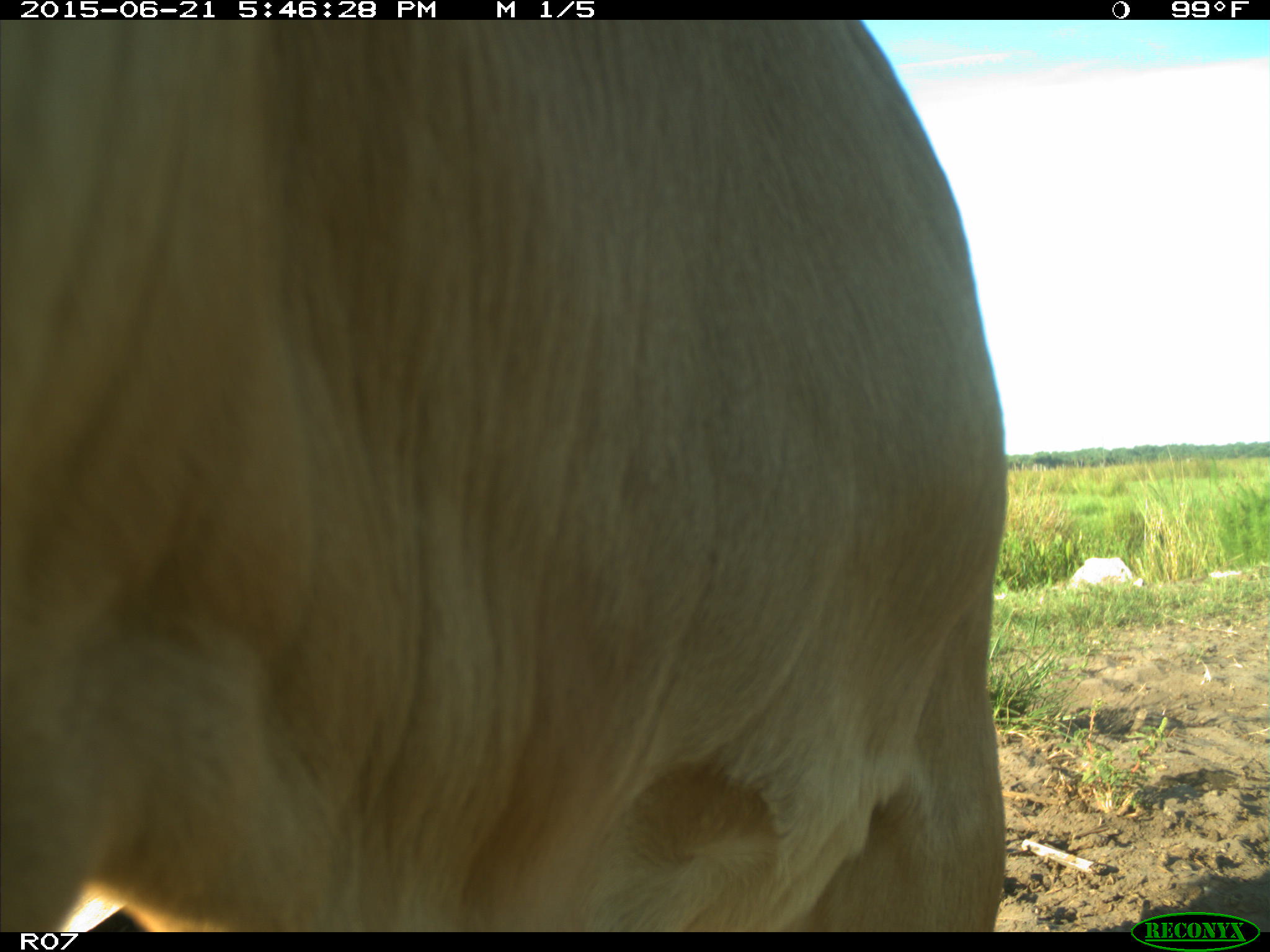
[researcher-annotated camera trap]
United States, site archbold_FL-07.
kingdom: Animalia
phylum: Chordata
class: Mammalia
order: Artiodactyla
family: Bovidae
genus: Bos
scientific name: Bos taurus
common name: domestic cow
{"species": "Bos taurus (domestic cow)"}